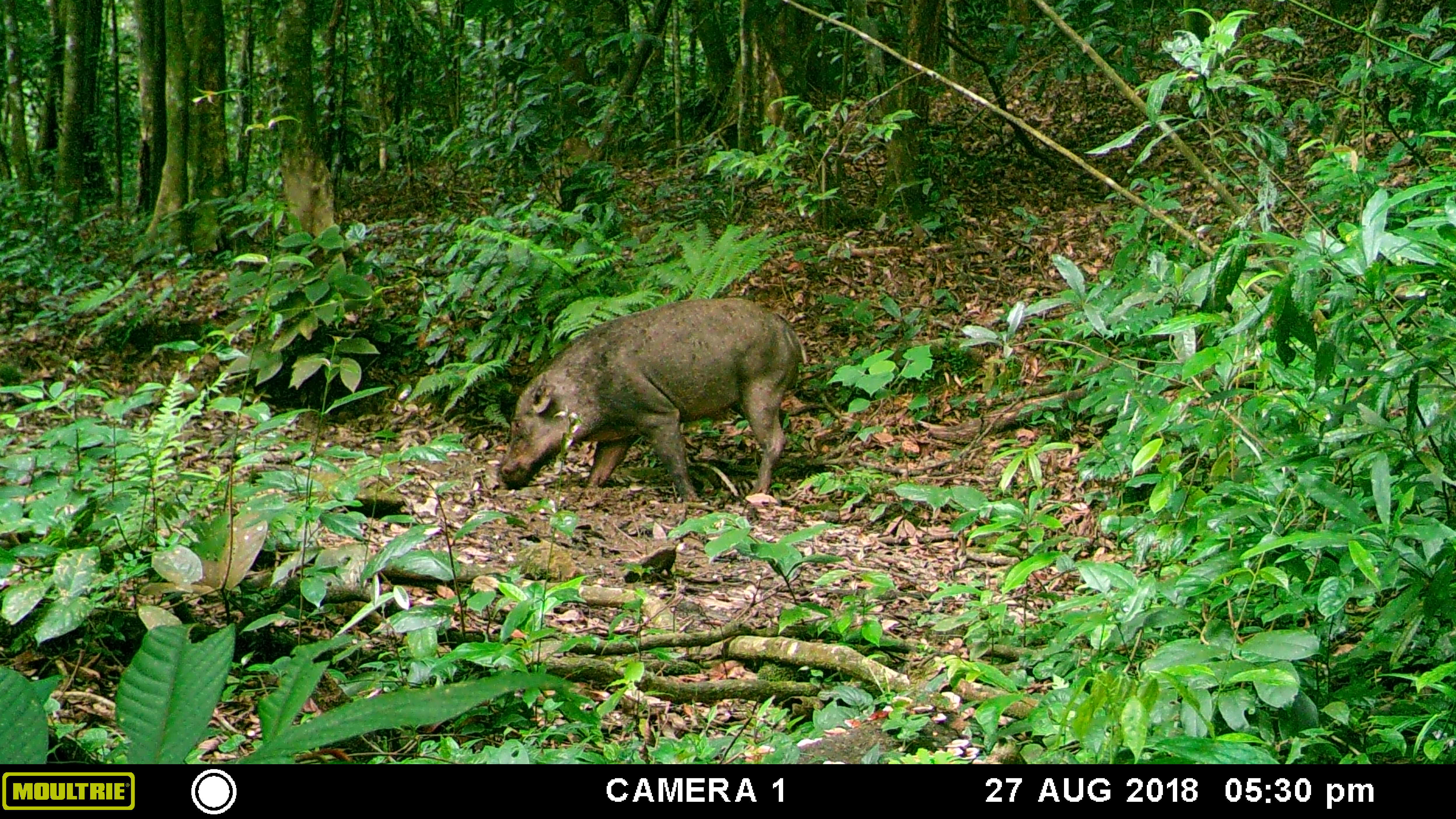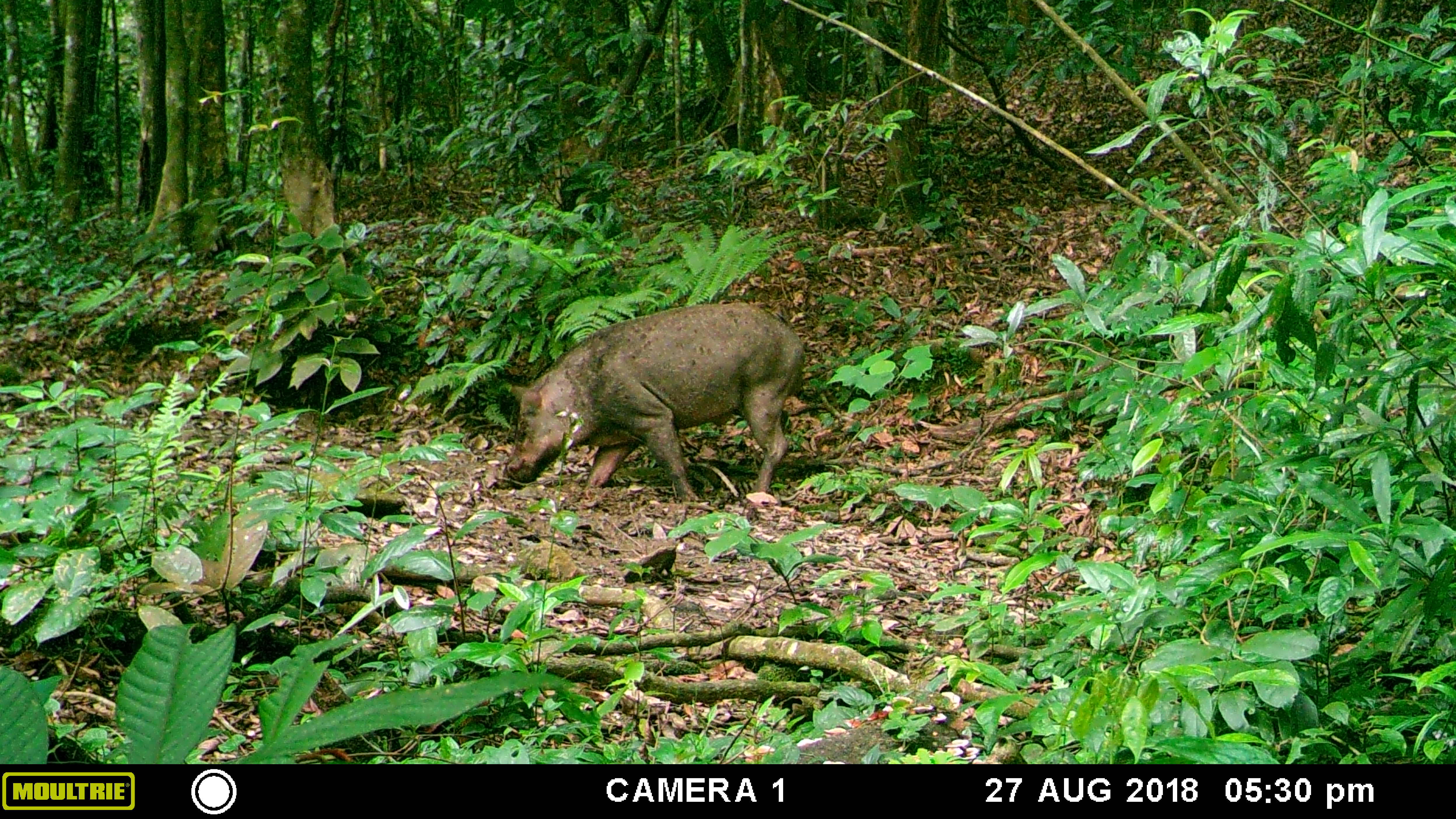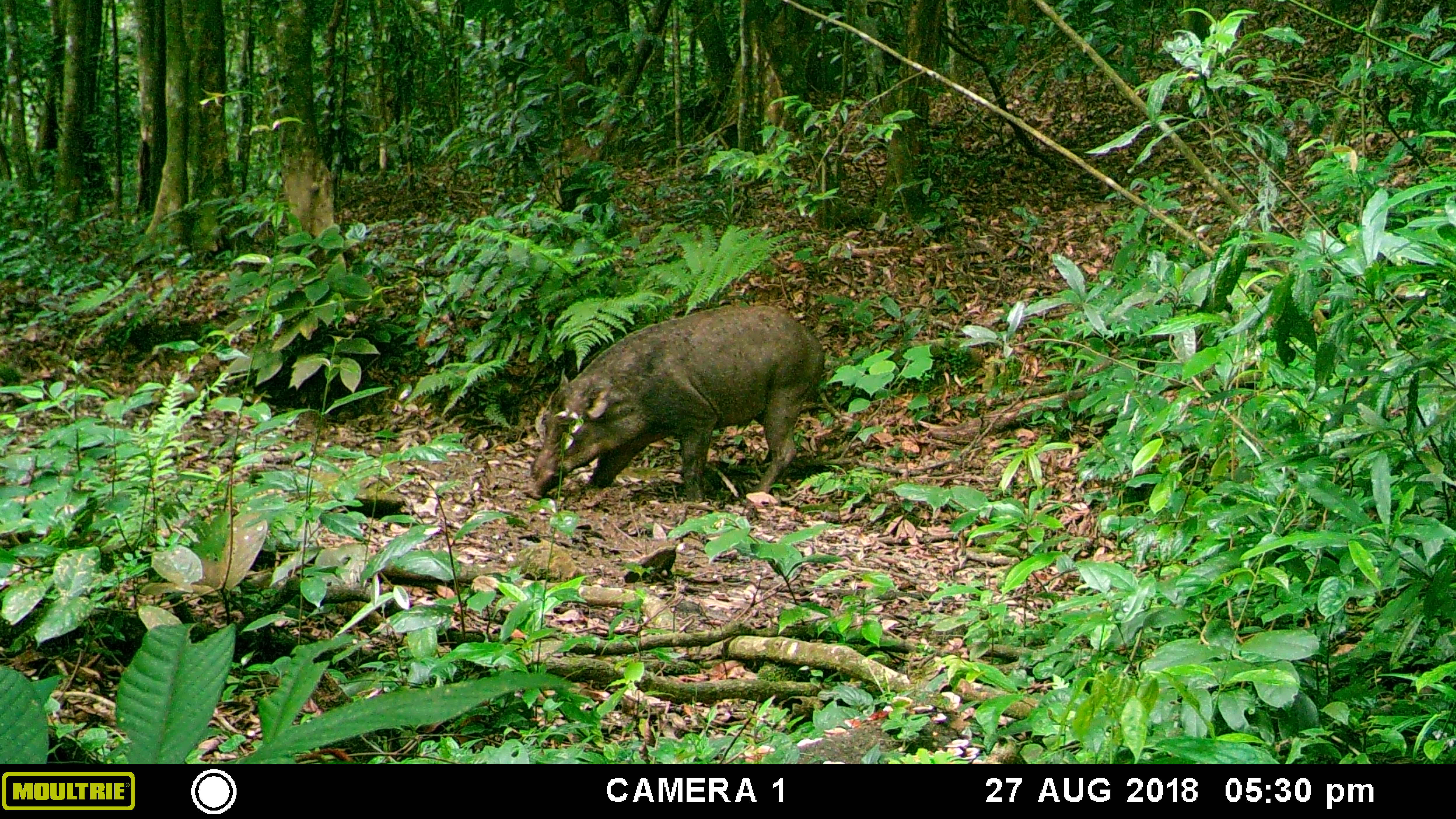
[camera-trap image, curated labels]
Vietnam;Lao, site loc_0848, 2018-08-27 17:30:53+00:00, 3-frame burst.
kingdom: Animalia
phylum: Chordata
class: Mammalia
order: Artiodactyla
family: Suidae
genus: Sus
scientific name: Sus scrofa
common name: eurasian wild pig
Eurasian wild pig (Sus scrofa). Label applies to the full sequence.